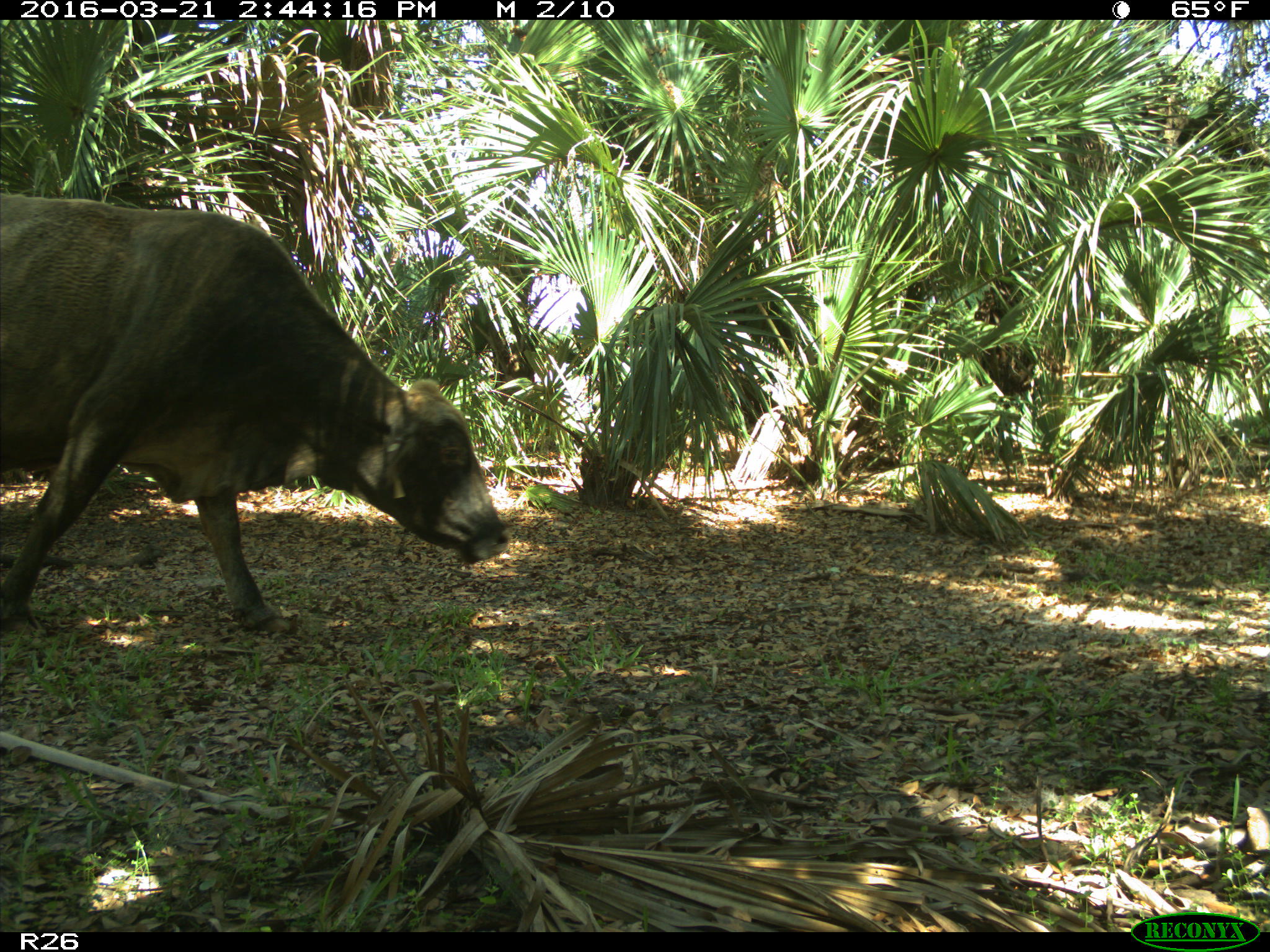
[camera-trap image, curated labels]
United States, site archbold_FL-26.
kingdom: Animalia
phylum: Chordata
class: Mammalia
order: Artiodactyla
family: Bovidae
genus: Bos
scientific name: Bos taurus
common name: domestic cow